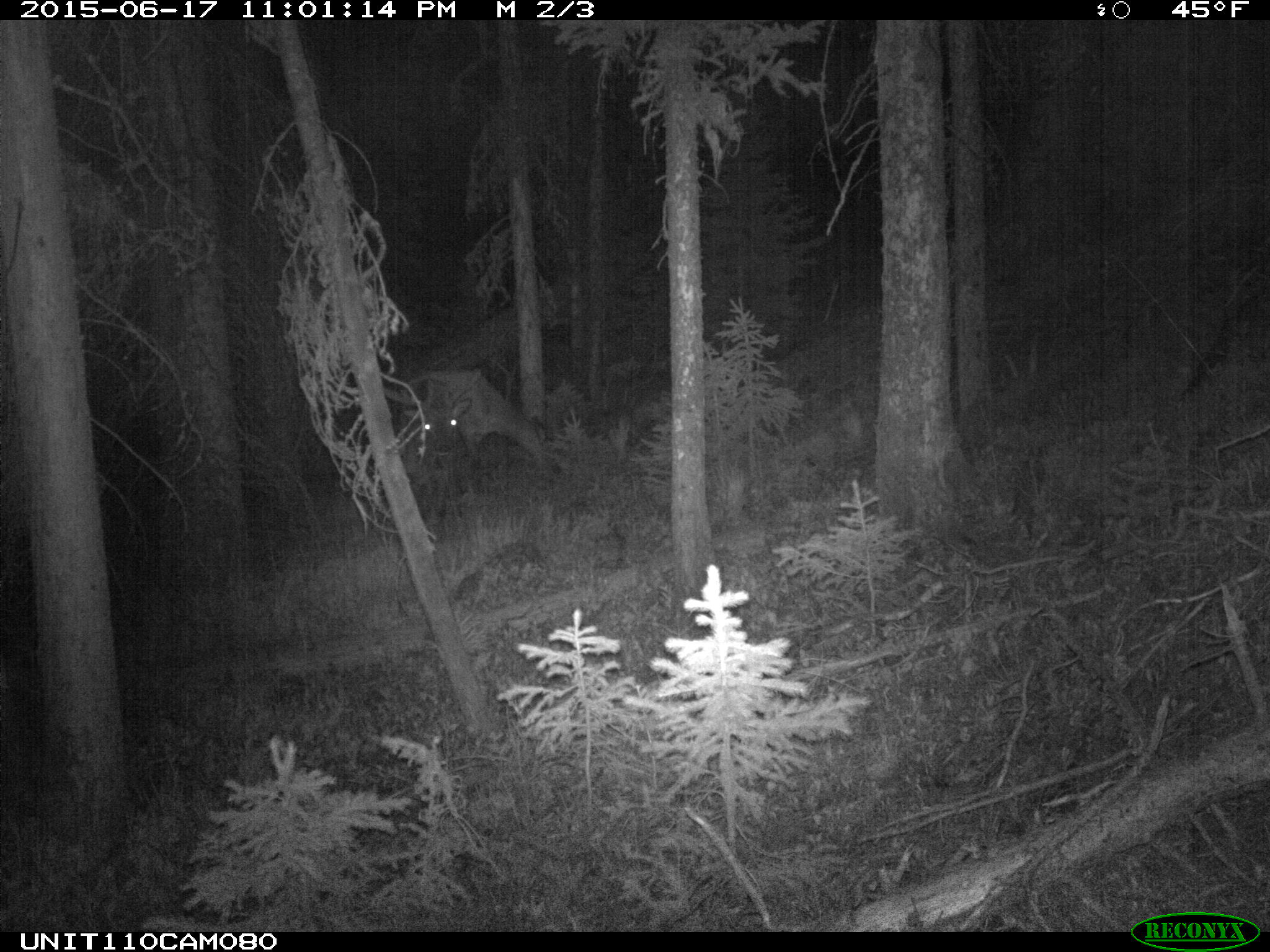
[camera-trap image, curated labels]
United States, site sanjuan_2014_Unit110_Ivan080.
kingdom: Animalia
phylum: Chordata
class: Mammalia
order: Artiodactyla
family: Cervidae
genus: Cervus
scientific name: Cervus elaphus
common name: red deer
Cervus elaphus (red deer).